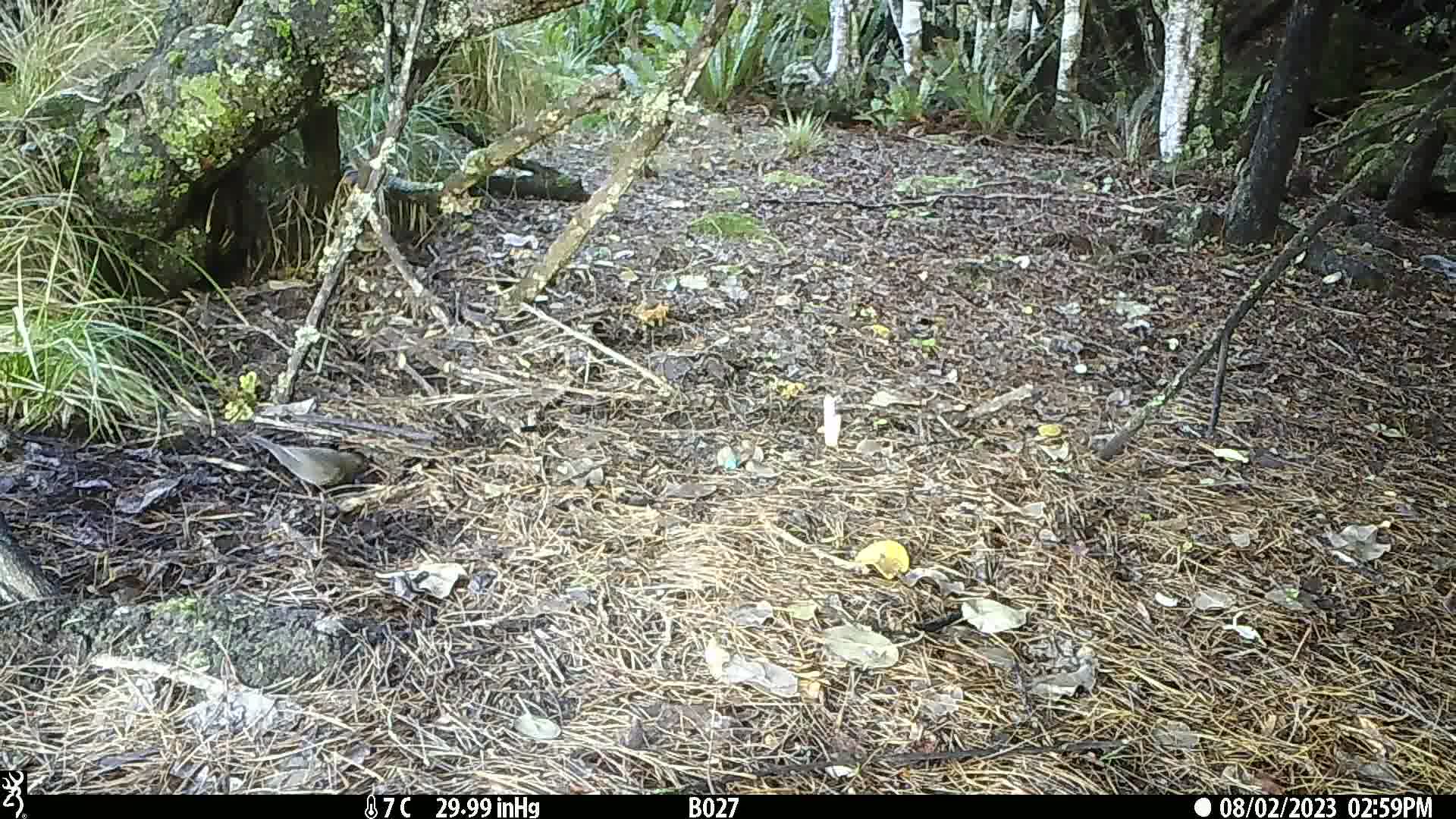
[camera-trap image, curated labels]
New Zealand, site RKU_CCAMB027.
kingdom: Animalia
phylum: Chordata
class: Aves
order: Passeriformes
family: Turdidae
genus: Turdus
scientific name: Turdus merula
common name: eurasian blackbird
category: blackbird